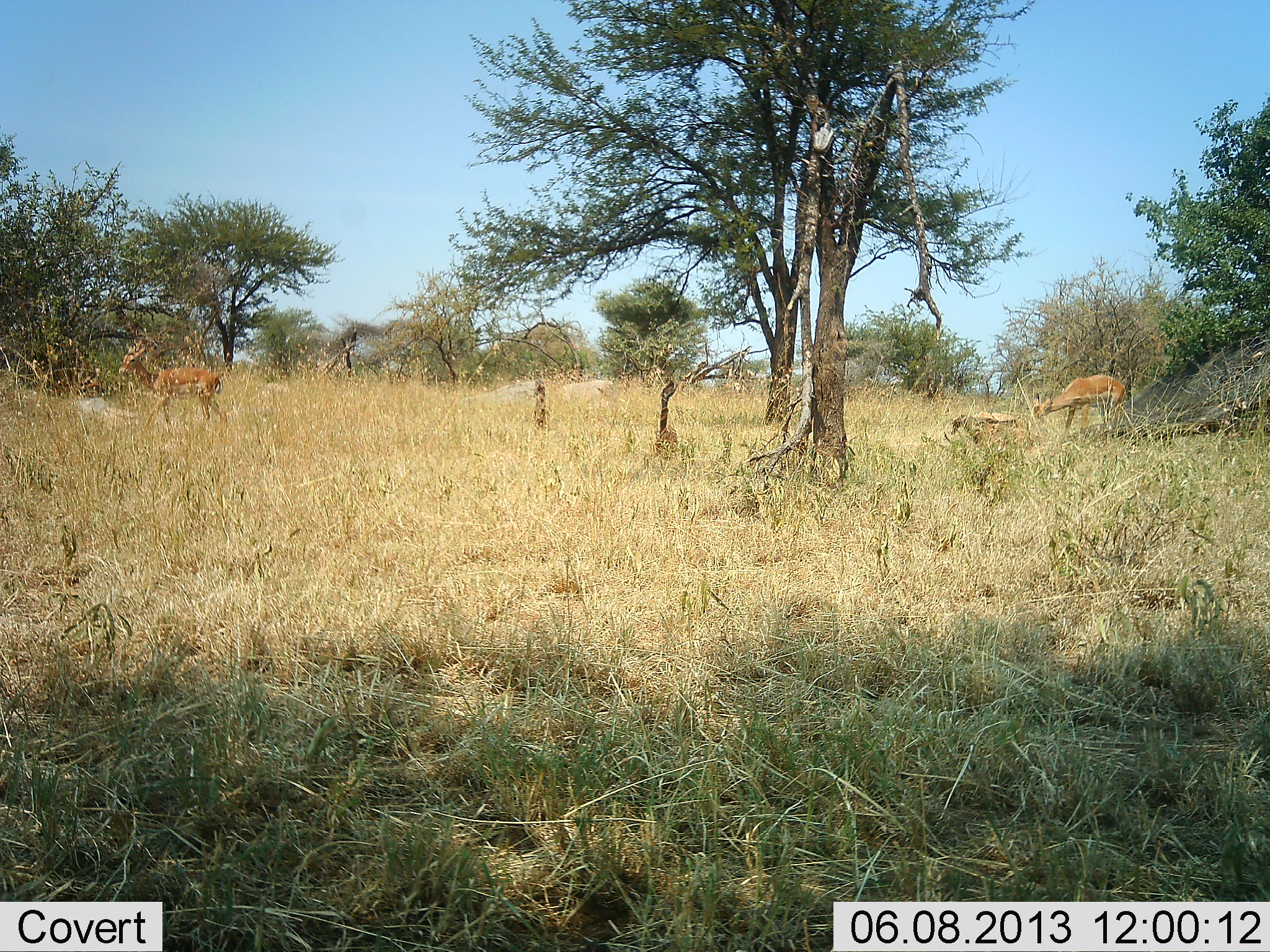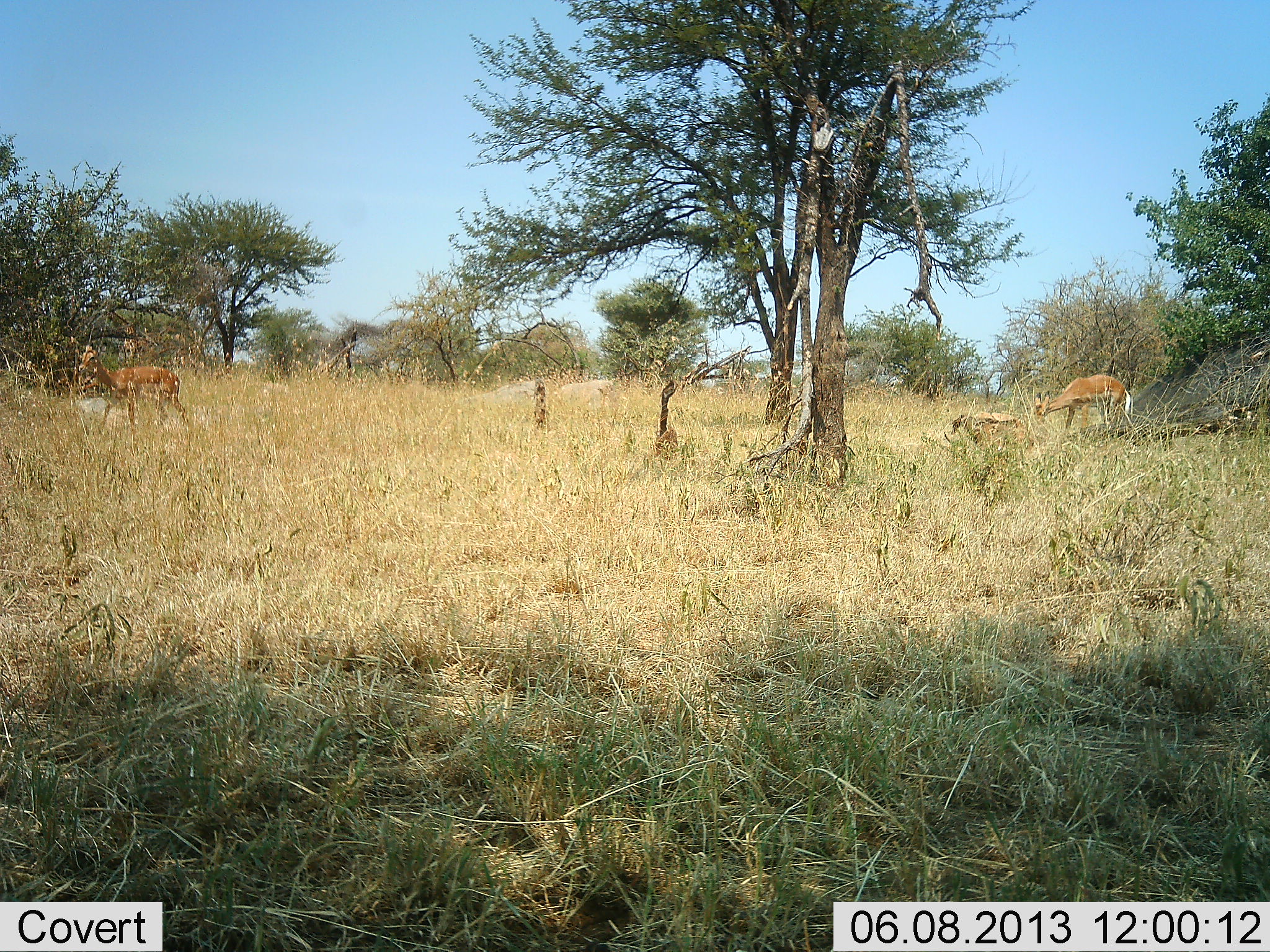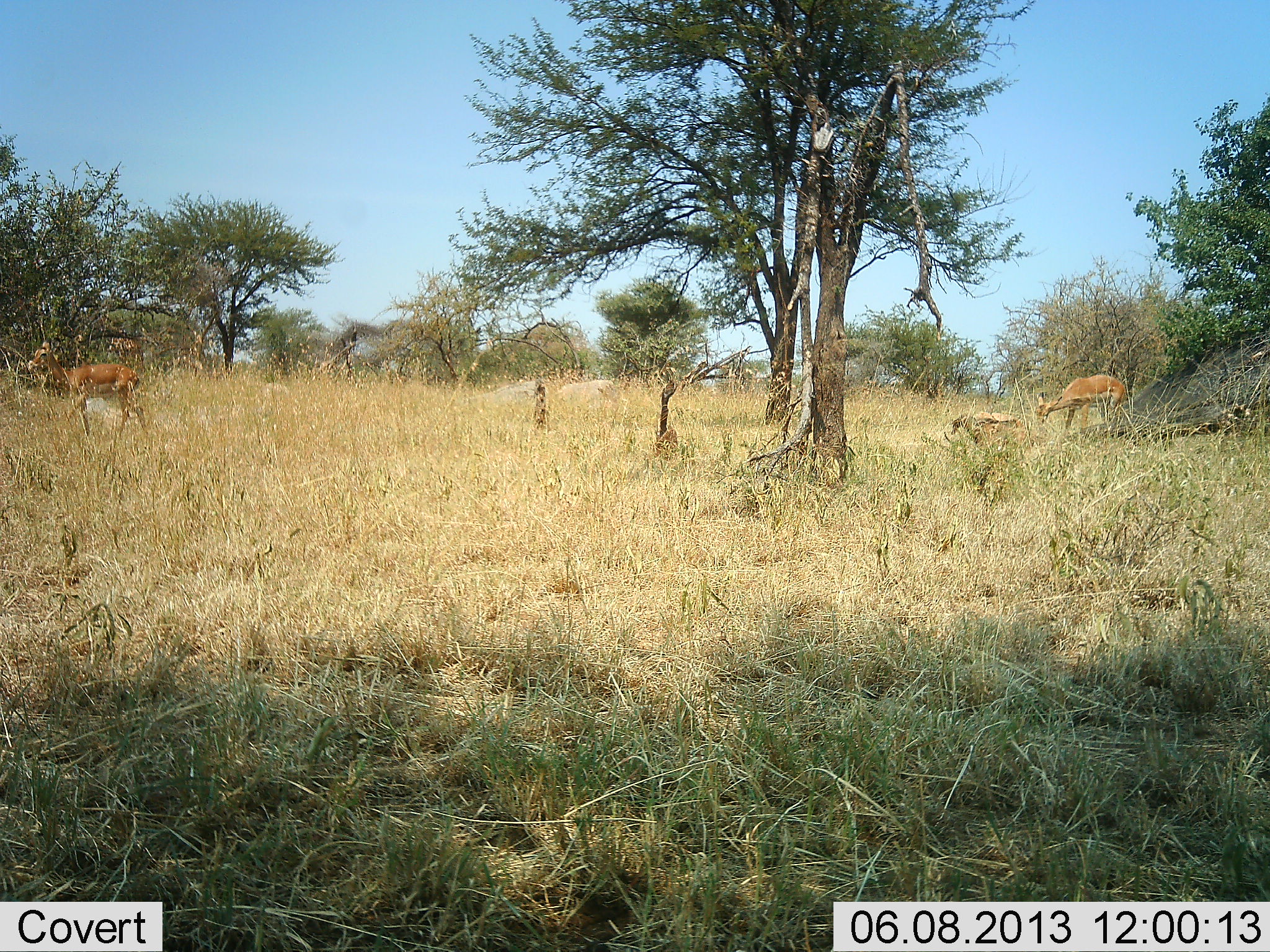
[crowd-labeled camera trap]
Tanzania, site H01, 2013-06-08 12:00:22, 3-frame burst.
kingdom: Animalia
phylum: Chordata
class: Mammalia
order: Artiodactyla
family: Bovidae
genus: Aepyceros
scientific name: Aepyceros melampus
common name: impala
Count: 2.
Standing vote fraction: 39%.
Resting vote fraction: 0%.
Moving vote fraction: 83%.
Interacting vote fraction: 0%.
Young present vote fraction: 0%.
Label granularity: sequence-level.